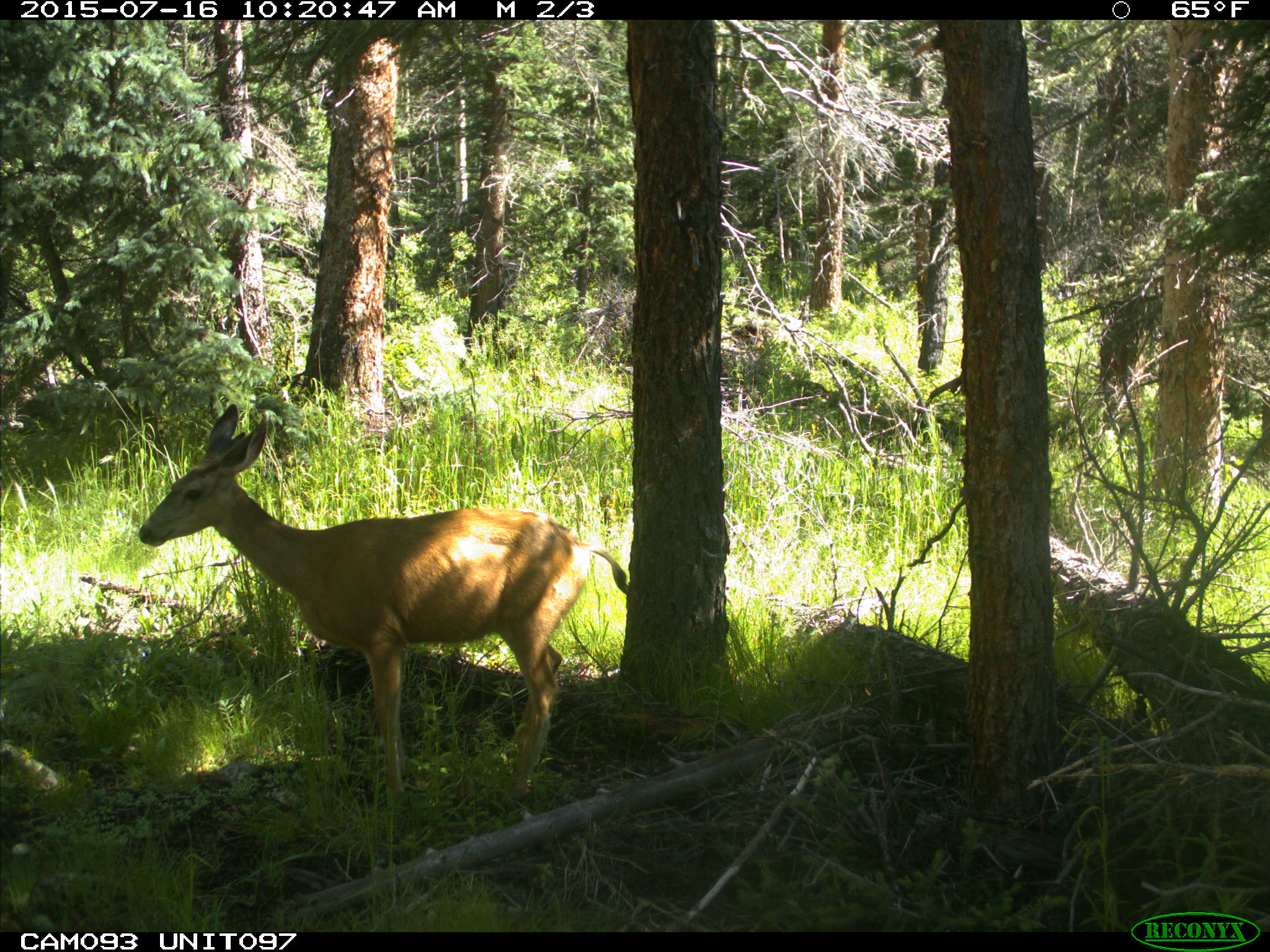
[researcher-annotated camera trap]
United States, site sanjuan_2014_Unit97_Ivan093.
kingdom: Animalia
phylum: Chordata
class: Mammalia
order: Artiodactyla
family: Cervidae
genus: Odocoileus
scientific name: Odocoileus hemionus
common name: mule deer